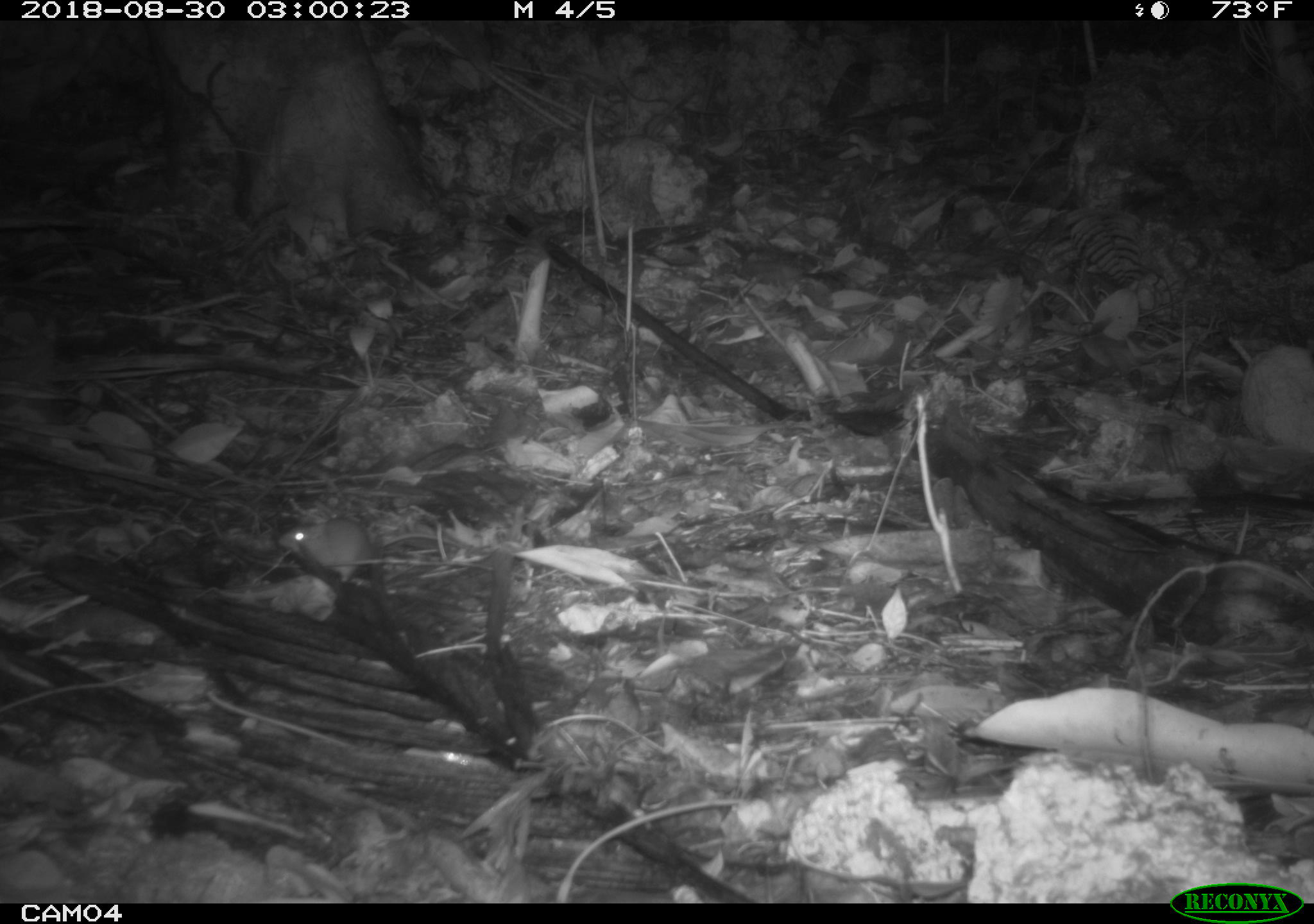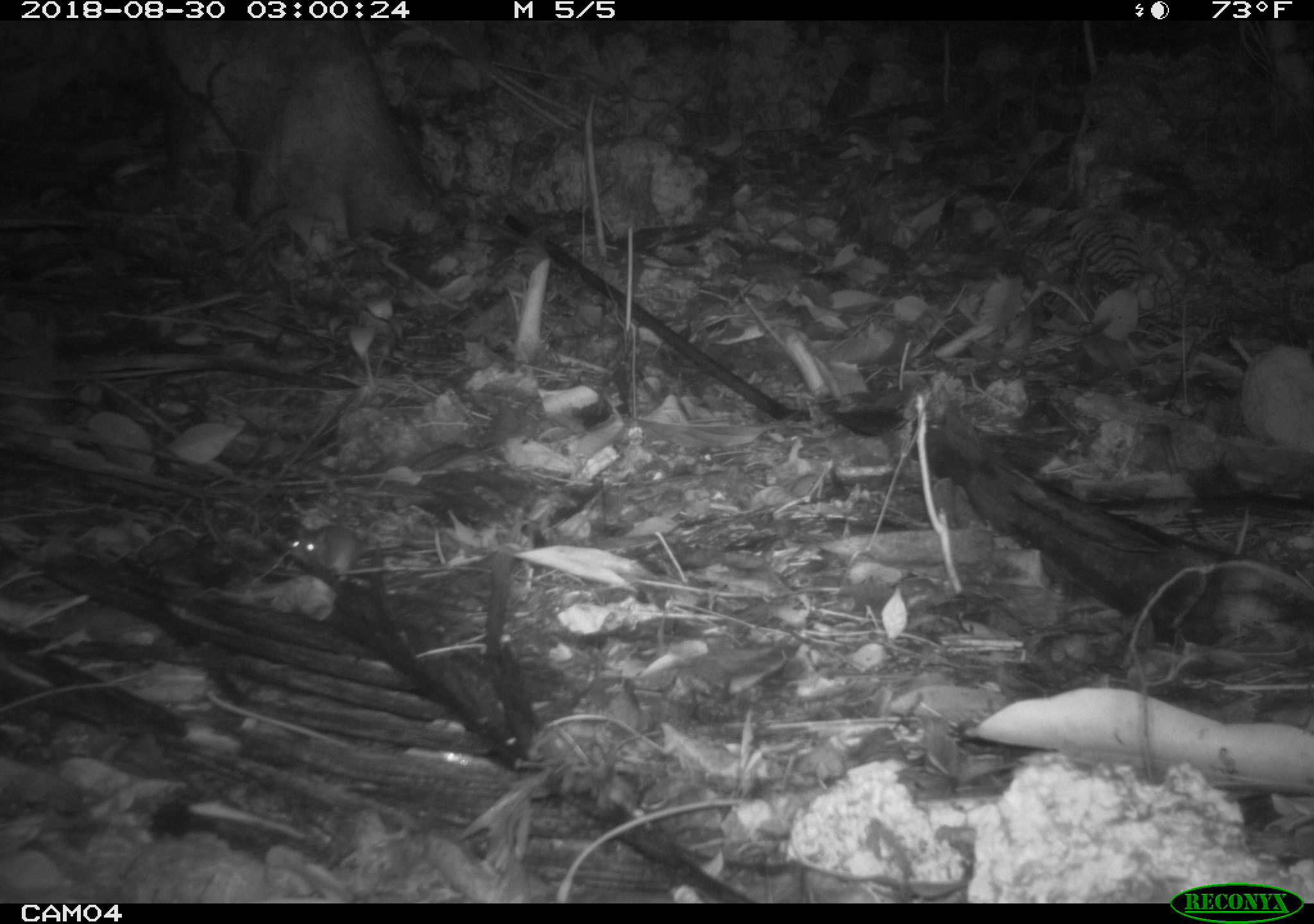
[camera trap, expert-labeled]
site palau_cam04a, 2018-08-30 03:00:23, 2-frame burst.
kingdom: Animalia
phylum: Chordata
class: Mammalia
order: Rodentia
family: Muridae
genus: Rattus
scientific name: Rattus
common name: rat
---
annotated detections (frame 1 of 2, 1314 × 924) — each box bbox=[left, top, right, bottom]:
rat: bbox=[275, 510, 431, 587]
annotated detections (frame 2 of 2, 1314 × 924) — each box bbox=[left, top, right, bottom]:
rat: bbox=[282, 520, 428, 583]